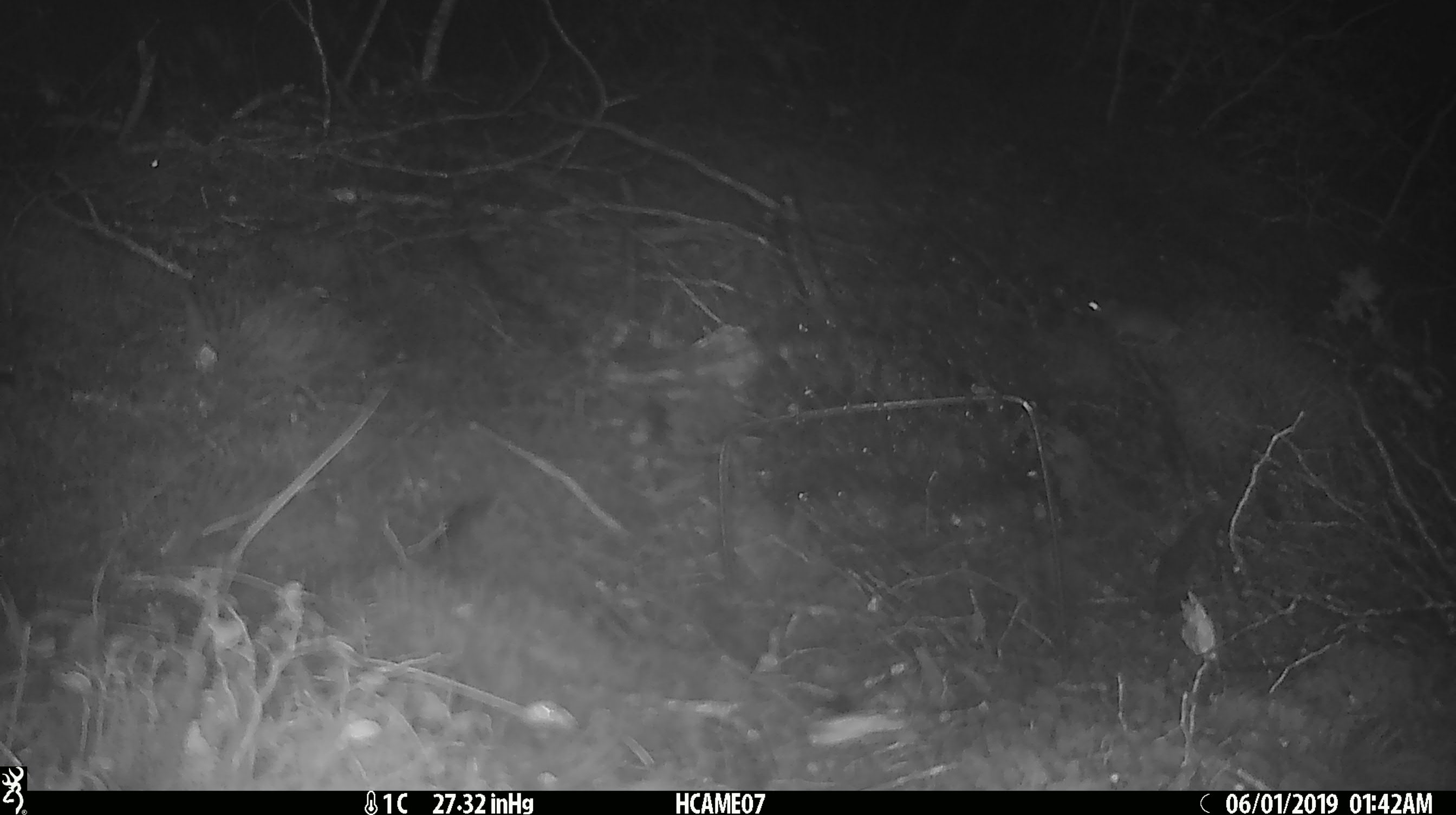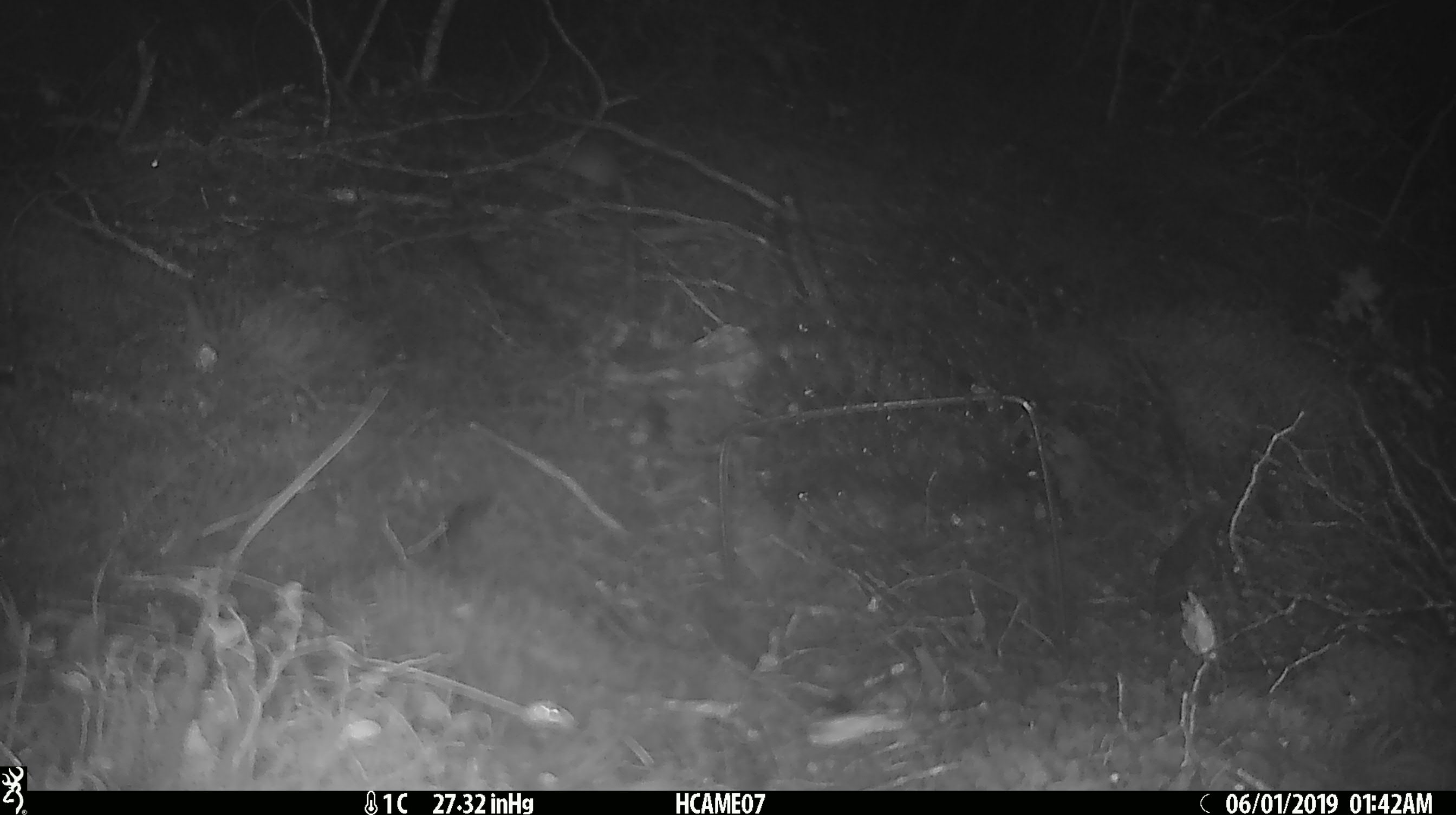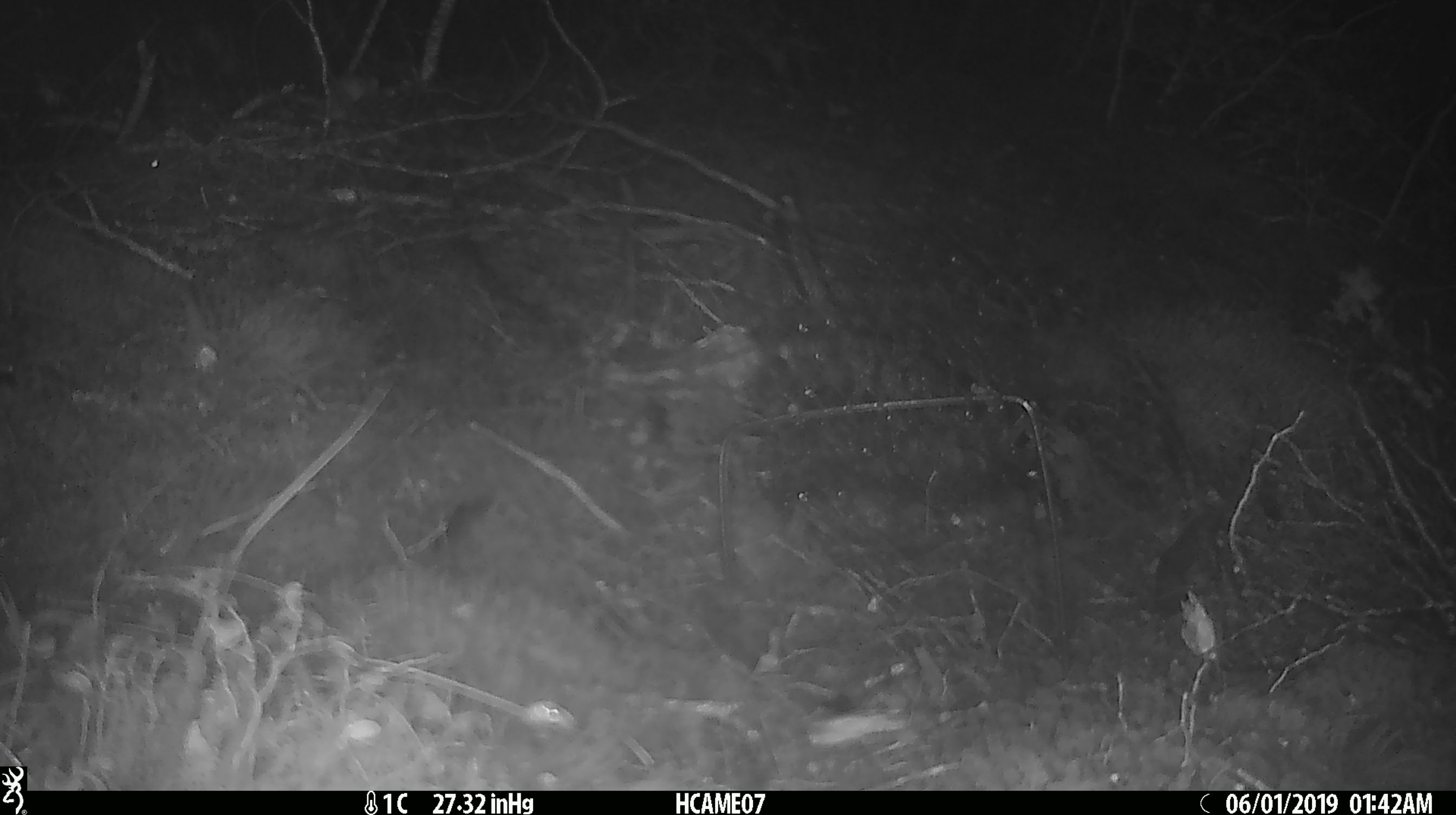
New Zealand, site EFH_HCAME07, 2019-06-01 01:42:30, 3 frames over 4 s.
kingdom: Animalia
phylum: Chordata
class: Mammalia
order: Rodentia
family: Muridae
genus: Mus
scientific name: Mus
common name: mouse